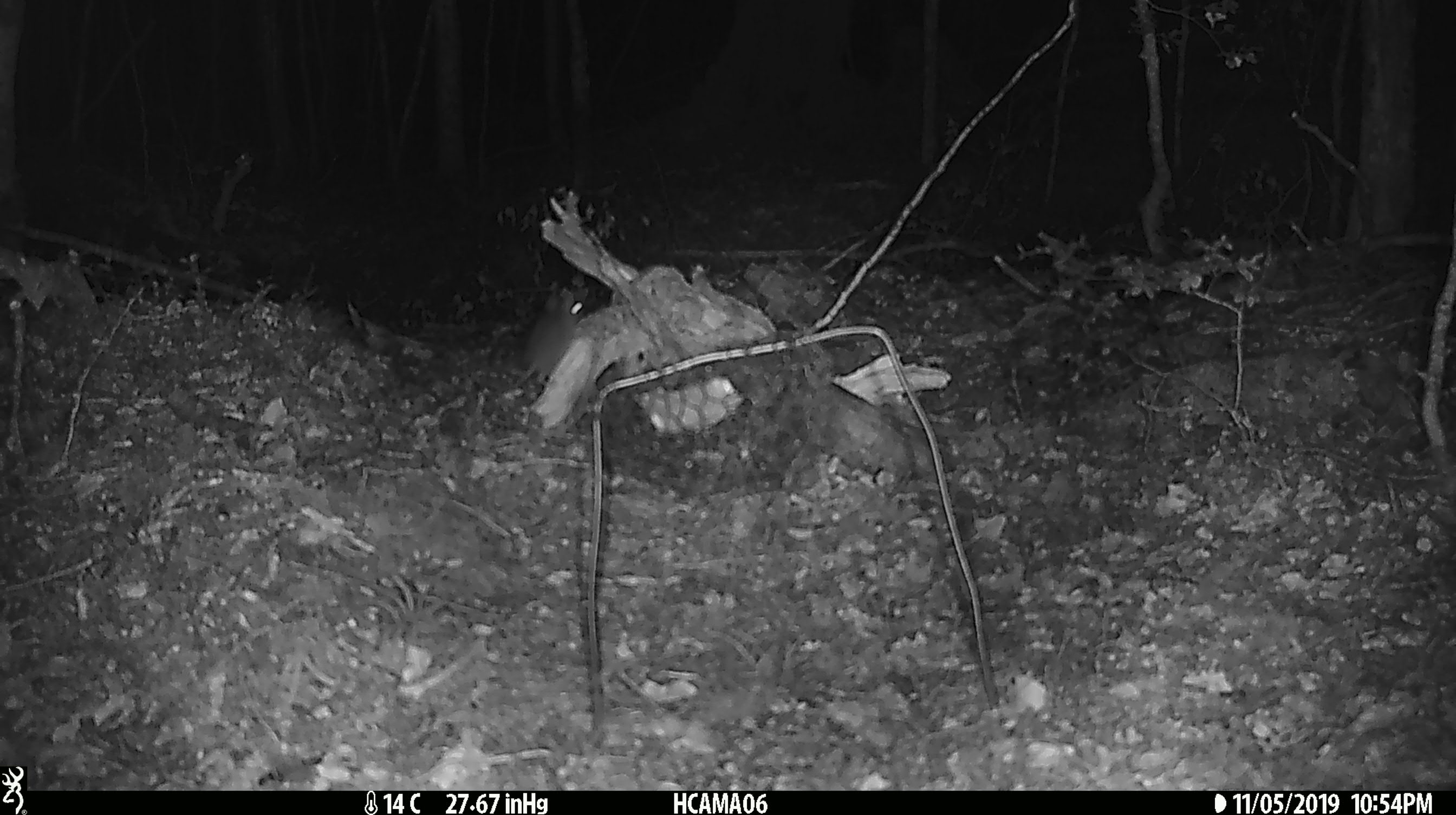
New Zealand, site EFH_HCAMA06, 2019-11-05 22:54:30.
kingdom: Animalia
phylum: Chordata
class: Mammalia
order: Rodentia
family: Muridae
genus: Mus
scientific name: Mus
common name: mouse